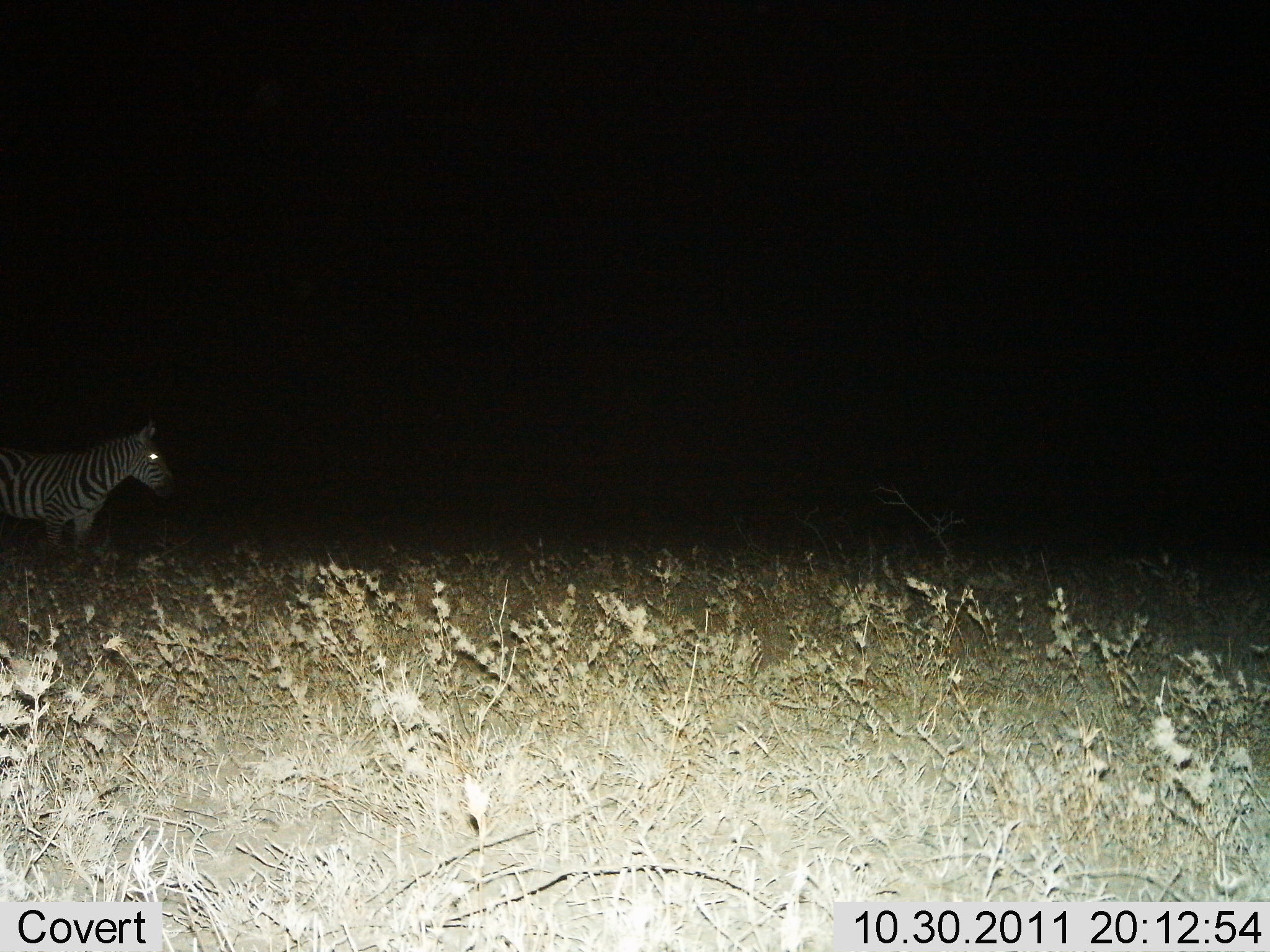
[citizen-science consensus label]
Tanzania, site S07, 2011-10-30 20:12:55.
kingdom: Animalia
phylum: Chordata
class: Mammalia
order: Perissodactyla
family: Equidae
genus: Equus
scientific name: Equus quagga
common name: plains zebra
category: zebra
Zebra (plains zebra) (Equus quagga), count 1. Behavior (volunteer vote fractions): standing 89%, resting 0%, moving 11%, interacting 0%. Young present (vote fraction): 0%. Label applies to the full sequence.